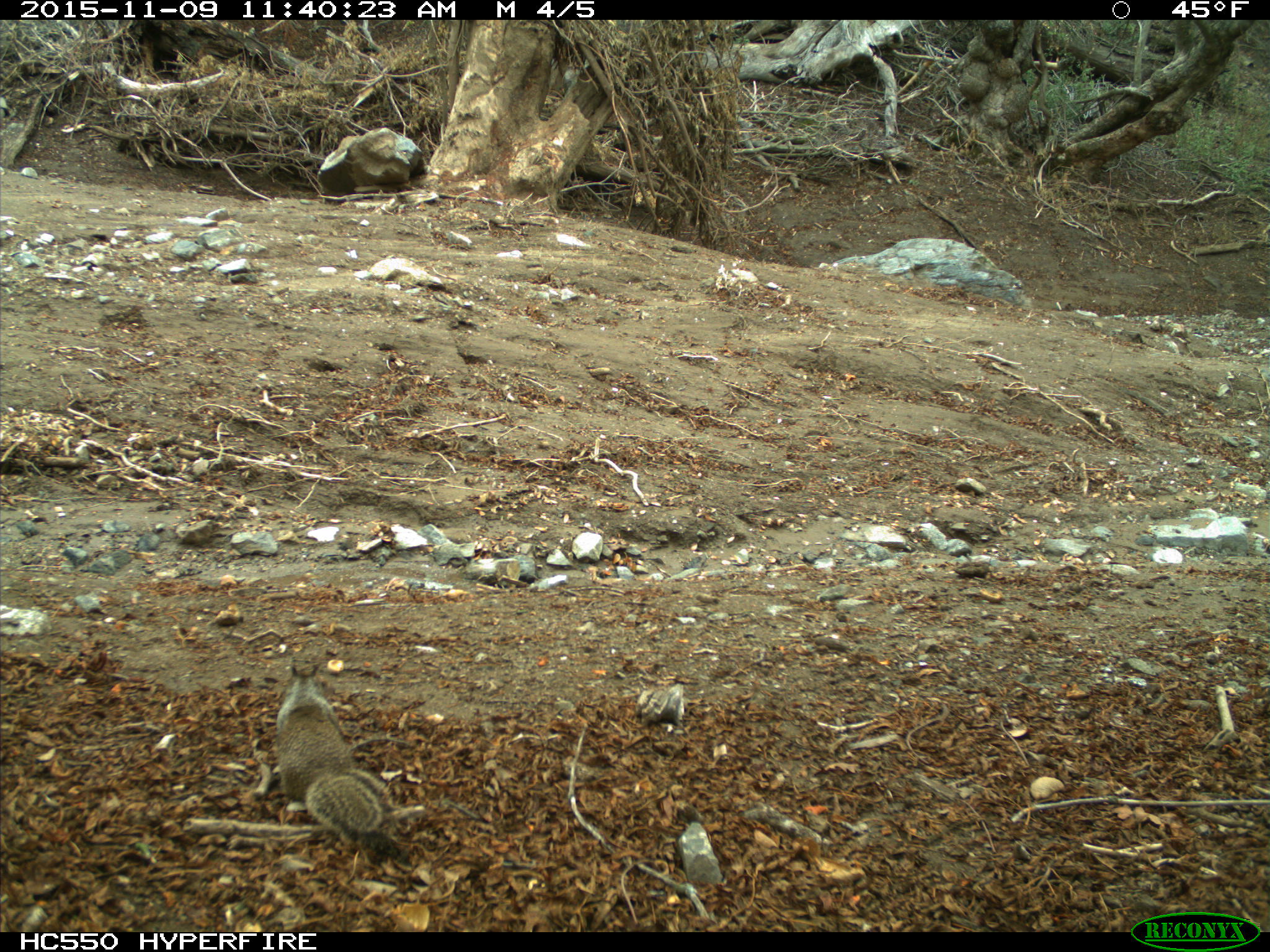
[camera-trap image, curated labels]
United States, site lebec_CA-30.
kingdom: Animalia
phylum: Chordata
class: Mammalia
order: Rodentia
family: Sciuridae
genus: Otospermophilus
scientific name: Otospermophilus beecheyi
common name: california ground squirrel